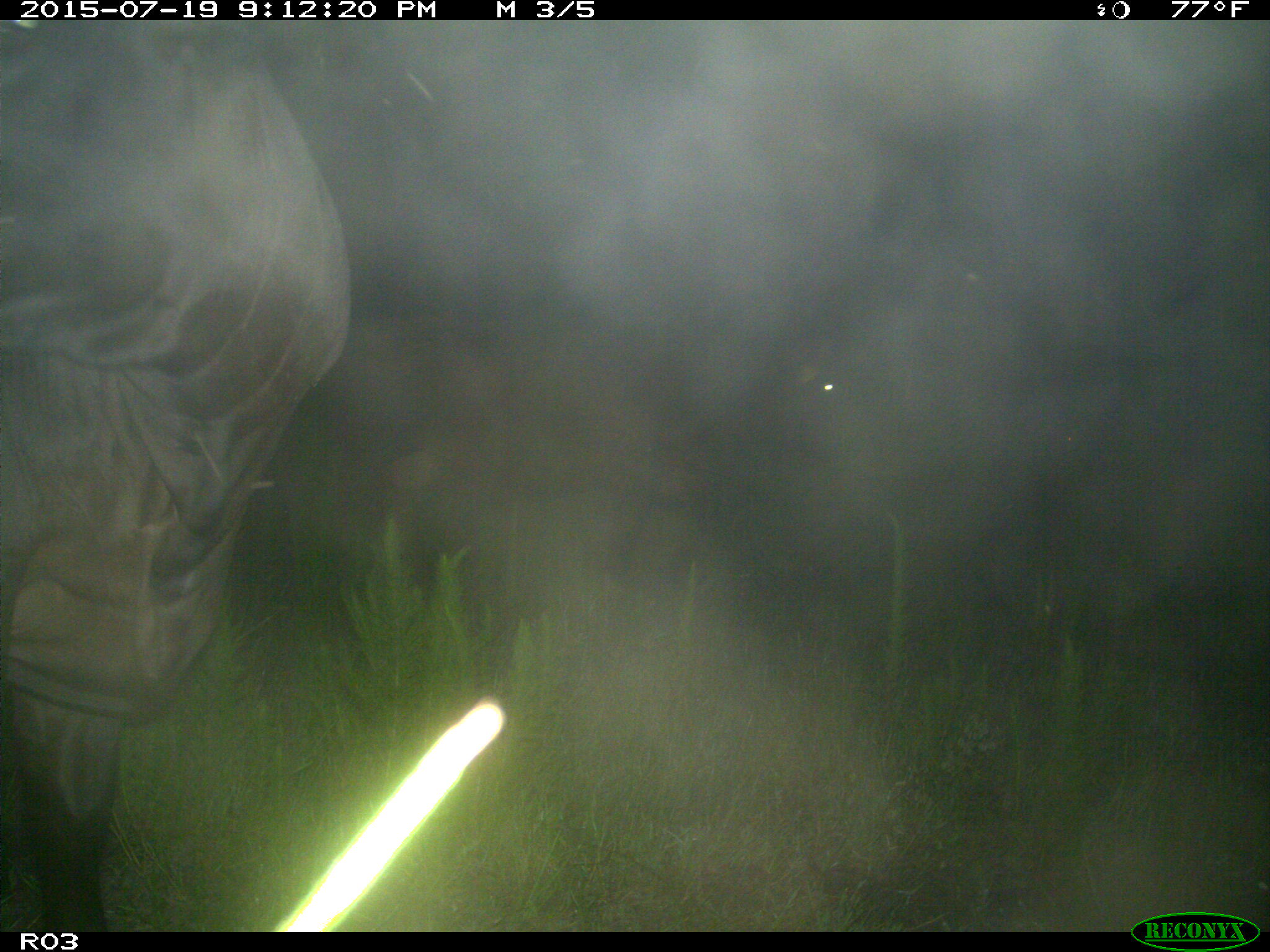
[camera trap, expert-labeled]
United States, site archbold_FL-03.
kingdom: Animalia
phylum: Chordata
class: Mammalia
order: Artiodactyla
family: Bovidae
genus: Bos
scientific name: Bos taurus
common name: domestic cow